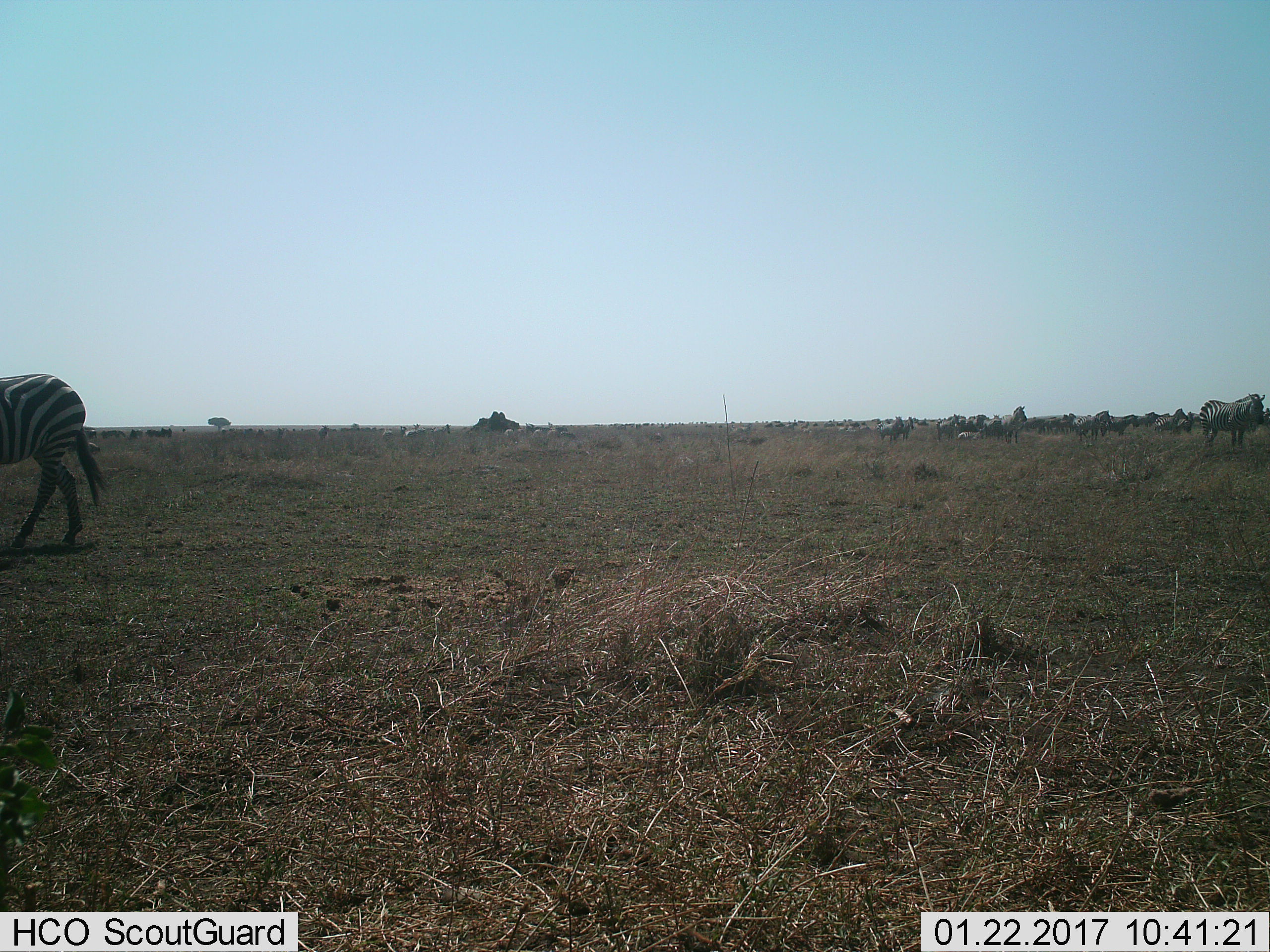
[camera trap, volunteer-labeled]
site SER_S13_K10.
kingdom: Animalia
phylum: Chordata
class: Mammalia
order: Perissodactyla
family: Equidae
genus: Equus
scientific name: Equus quagga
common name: plains zebra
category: zebraplains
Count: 51+.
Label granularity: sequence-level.